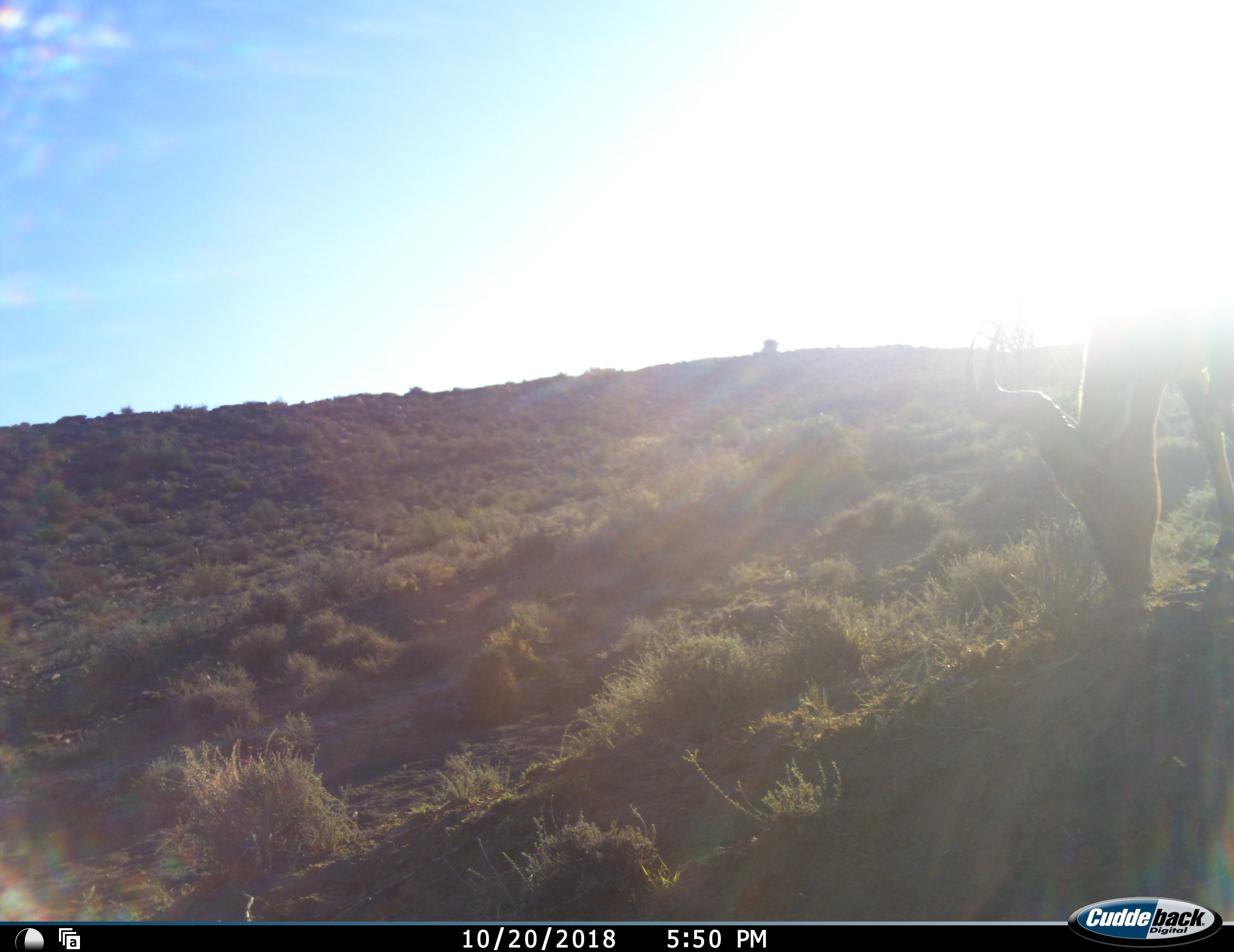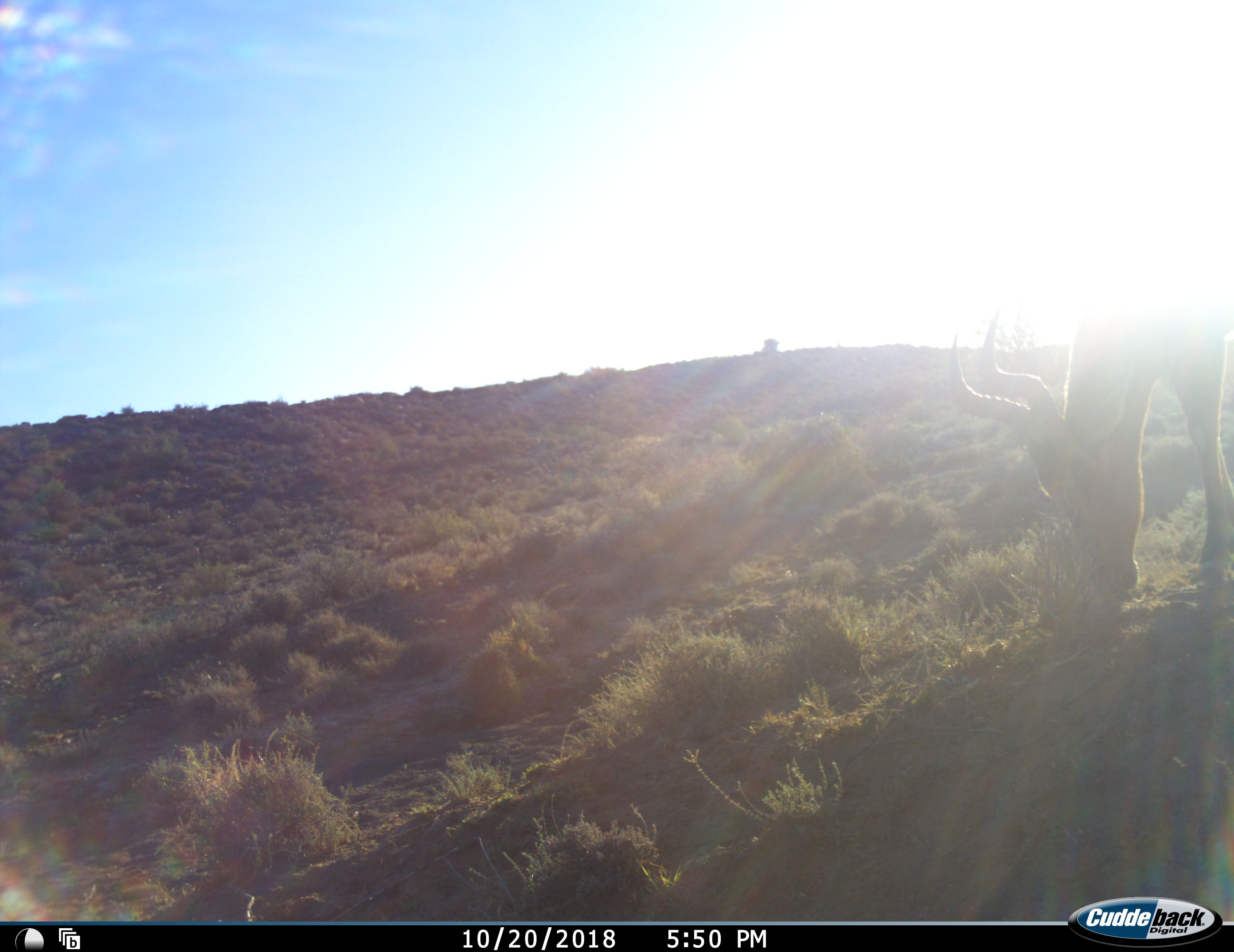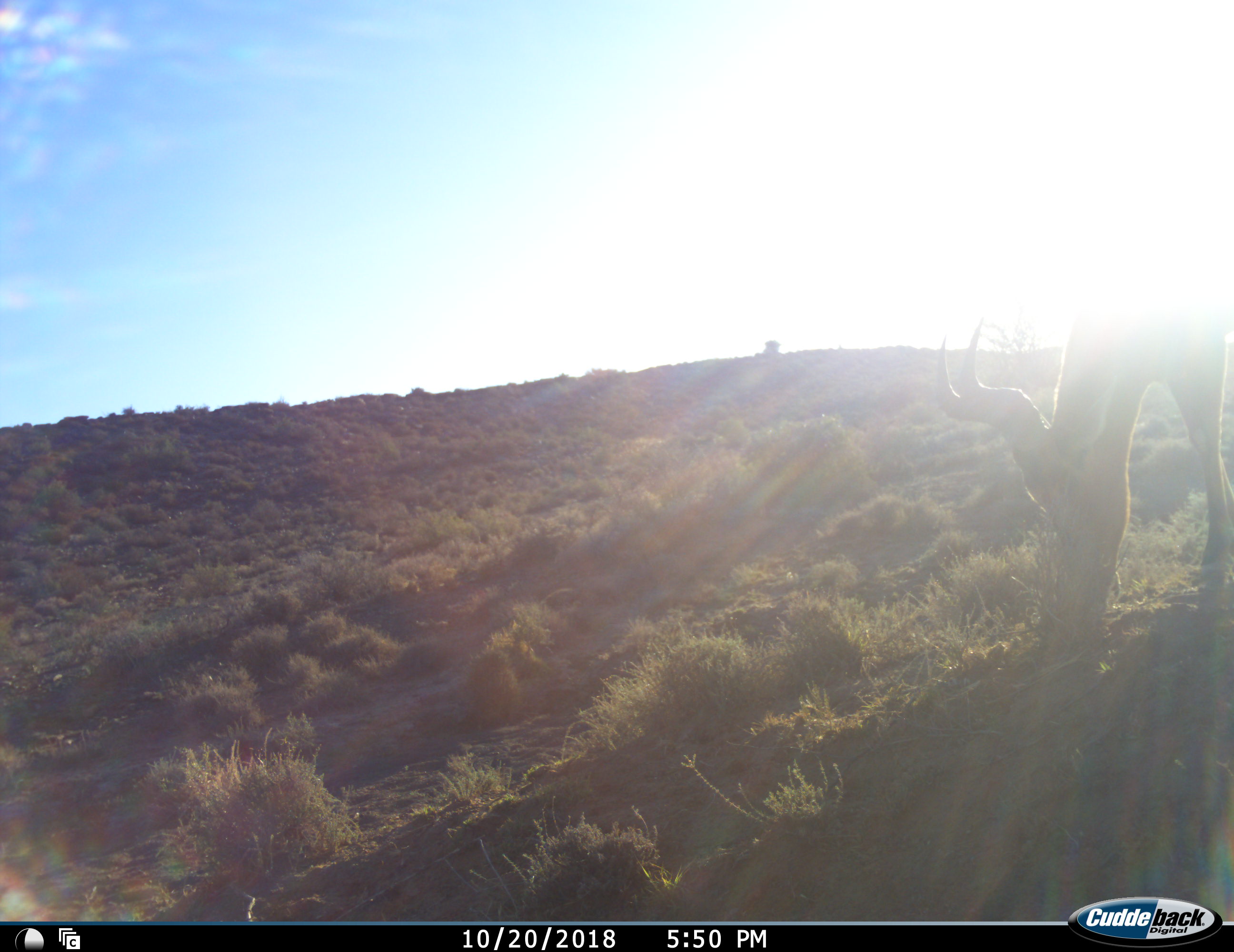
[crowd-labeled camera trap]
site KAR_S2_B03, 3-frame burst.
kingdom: Animalia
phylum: Chordata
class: Mammalia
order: Artiodactyla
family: Bovidae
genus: Alcelaphus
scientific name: Alcelaphus buselaphus caama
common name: red hartebeest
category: hartebeestred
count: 1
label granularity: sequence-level